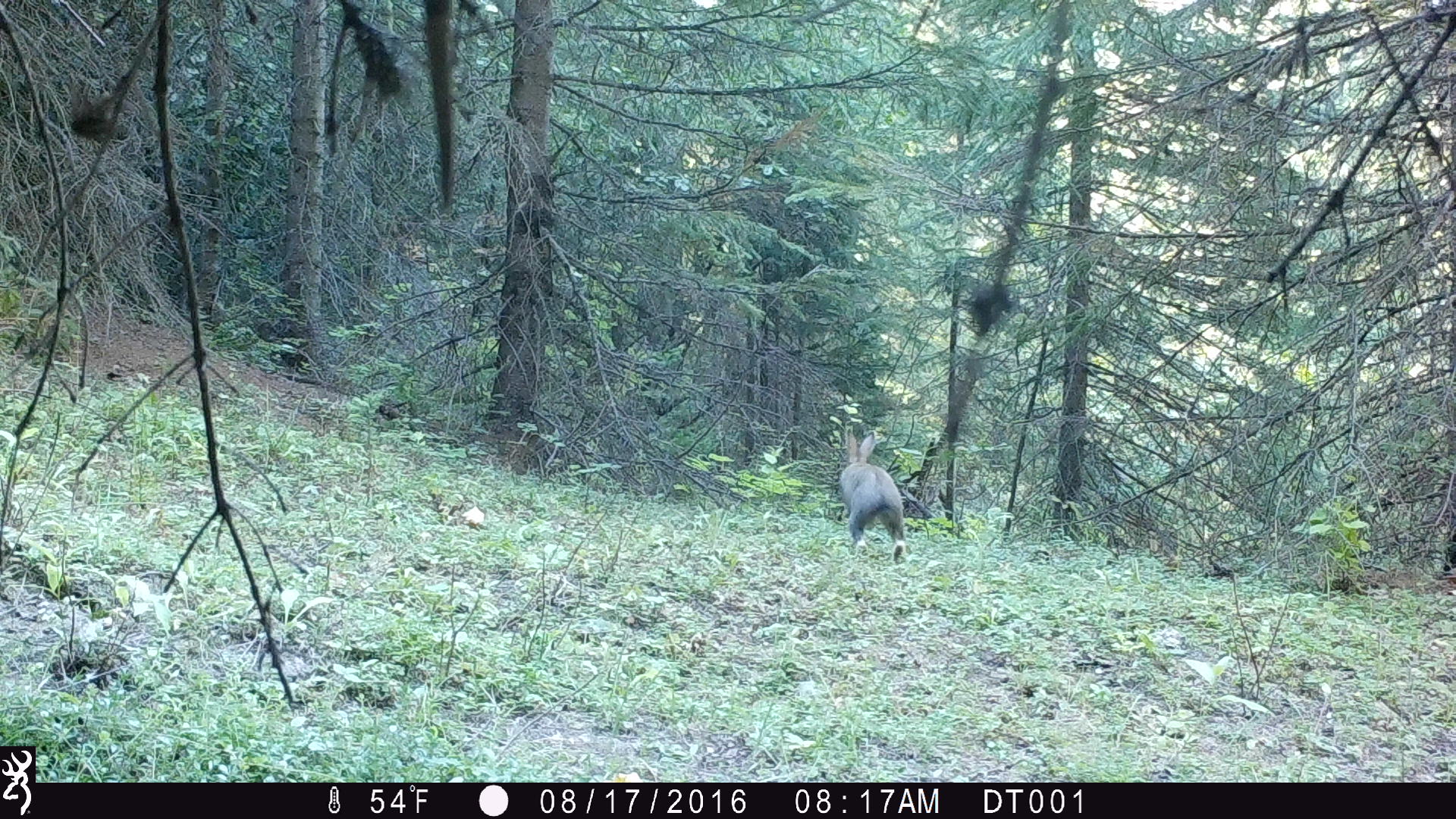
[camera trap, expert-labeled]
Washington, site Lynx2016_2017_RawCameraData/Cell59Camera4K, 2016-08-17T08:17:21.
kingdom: Animalia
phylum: Chordata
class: Mammalia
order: Lagomorpha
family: Leporidae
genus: Lepus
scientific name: Lepus americanus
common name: snowshoe hare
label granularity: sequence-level